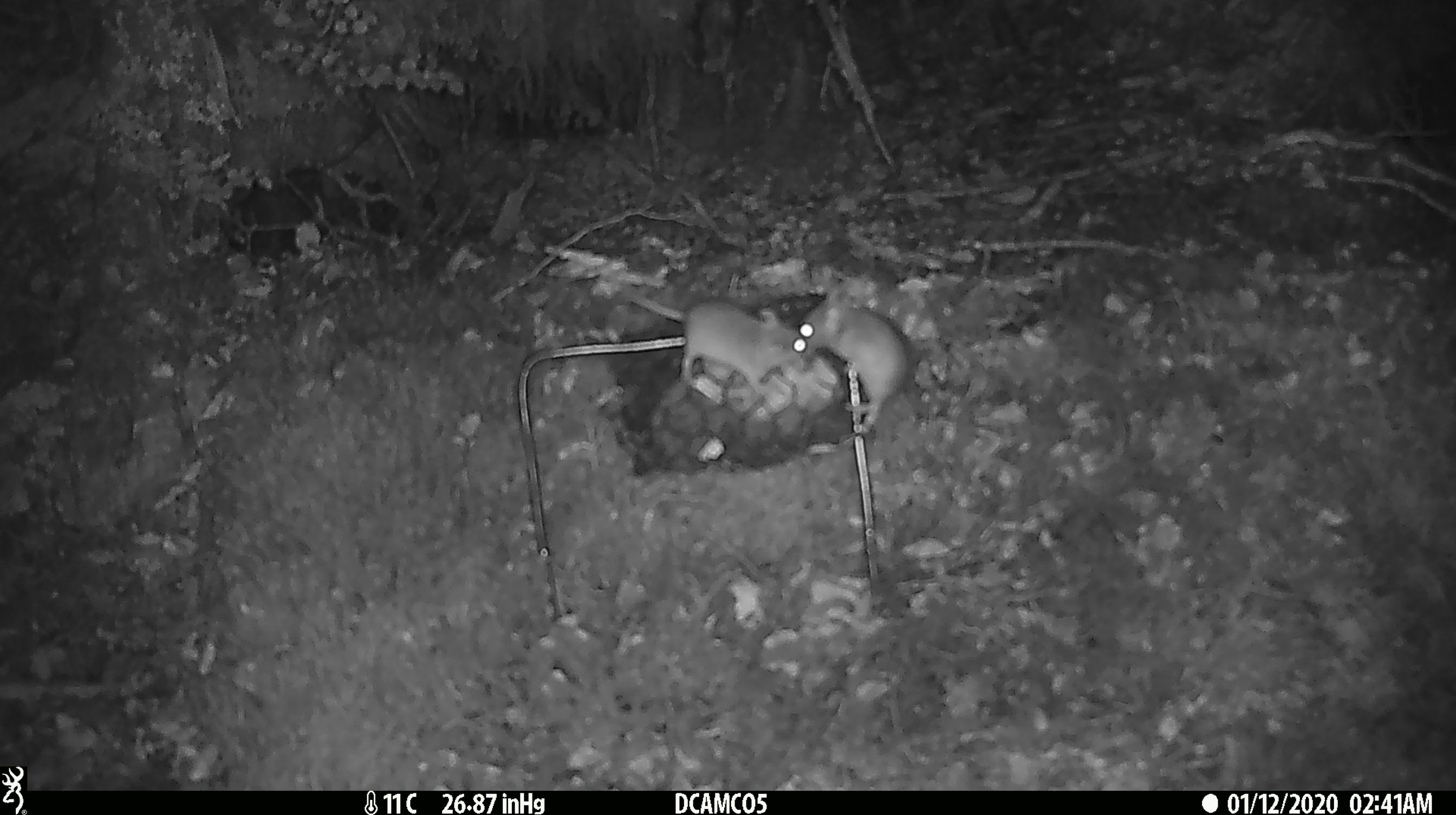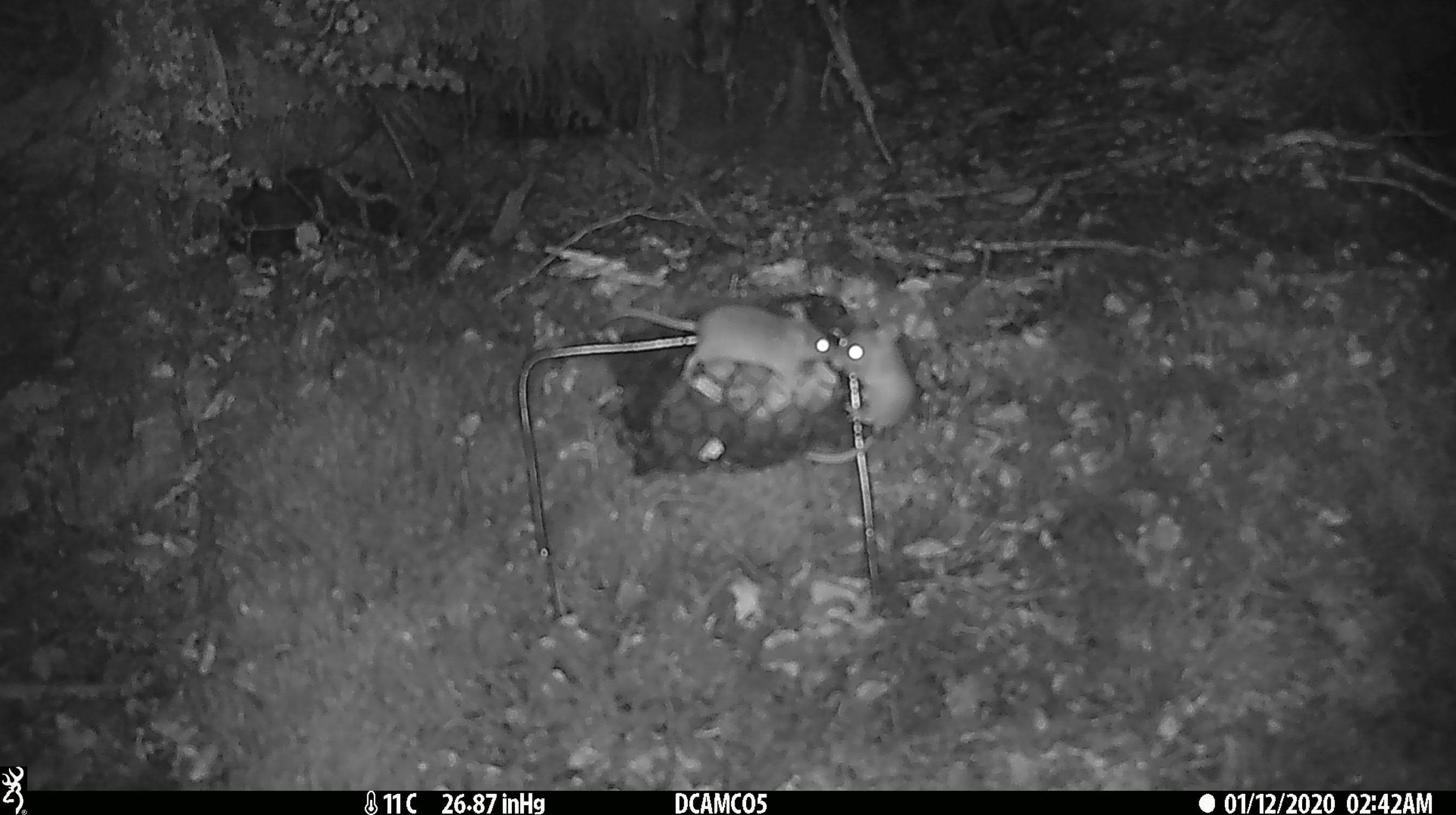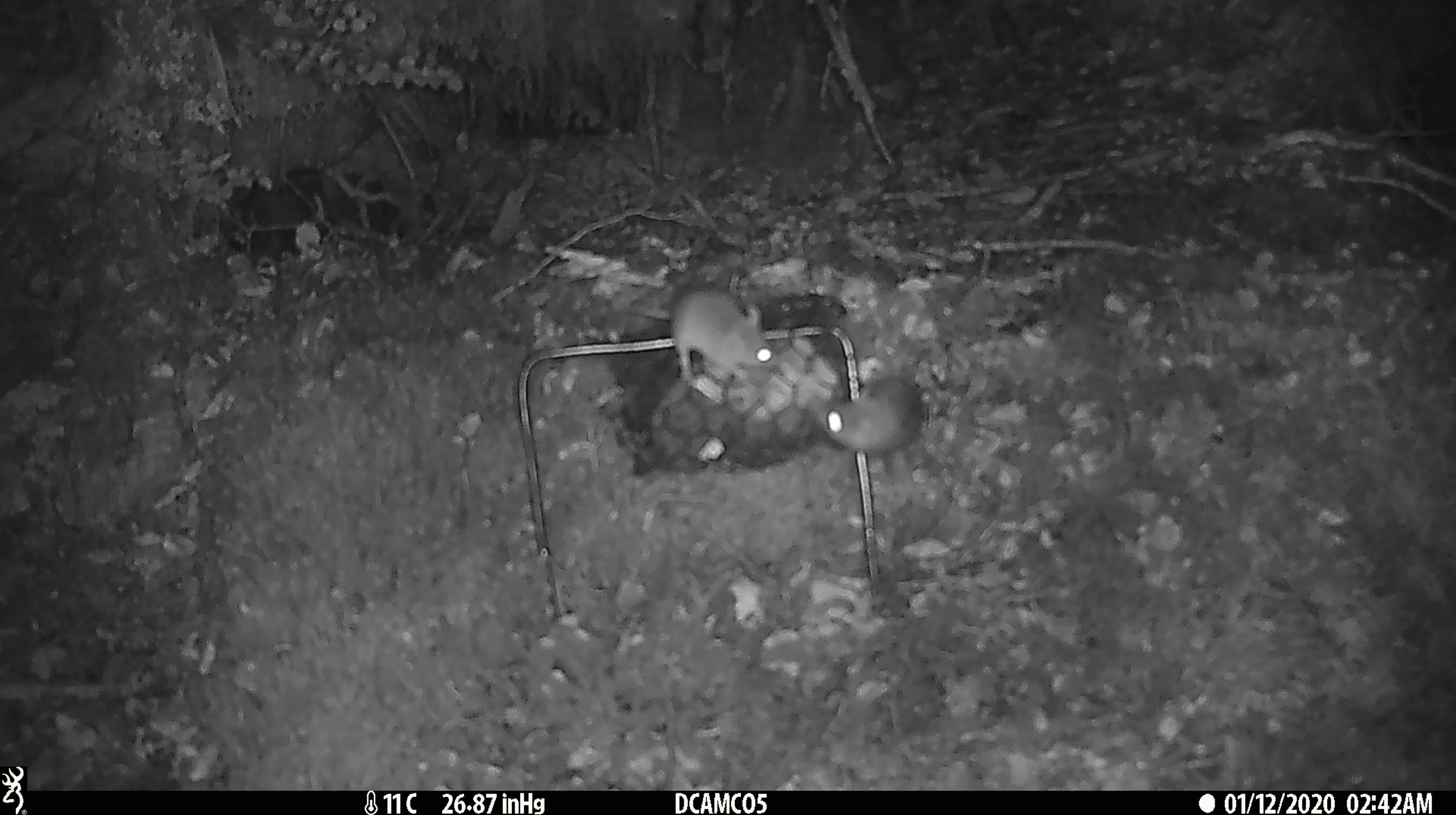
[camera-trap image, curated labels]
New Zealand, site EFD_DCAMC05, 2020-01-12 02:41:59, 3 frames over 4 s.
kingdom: Animalia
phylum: Chordata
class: Mammalia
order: Rodentia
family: Muridae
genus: Mus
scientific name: Mus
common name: mouse